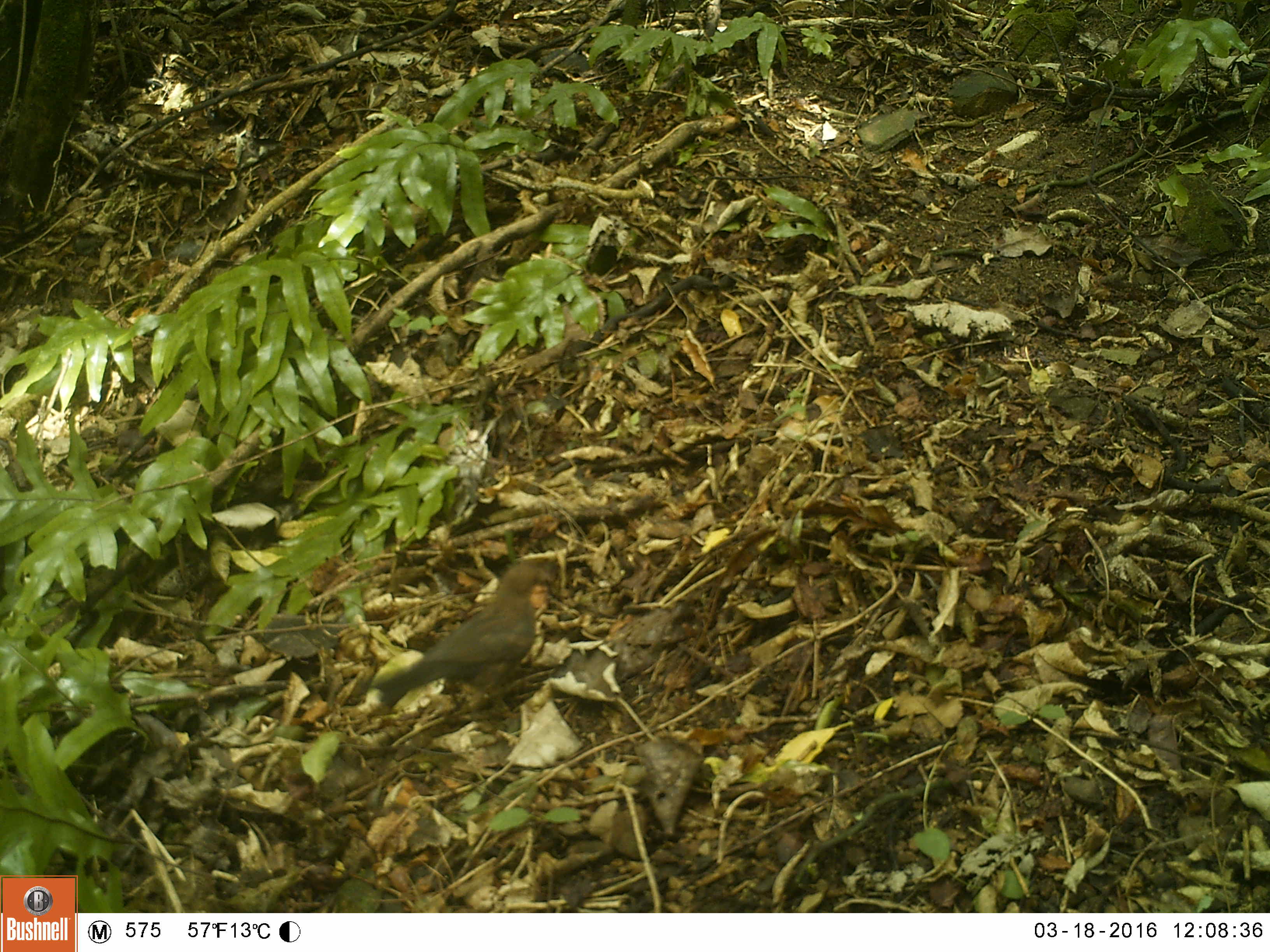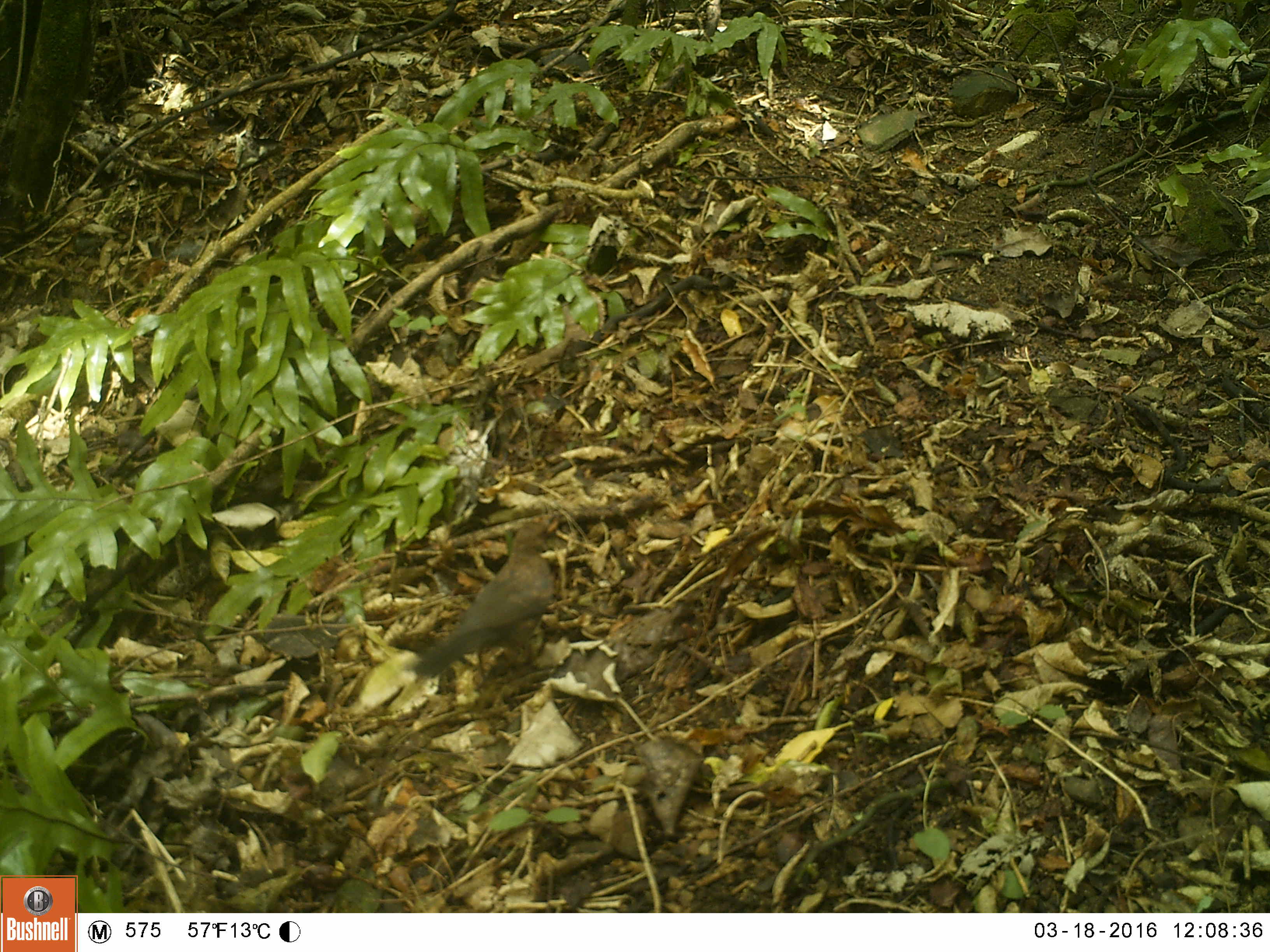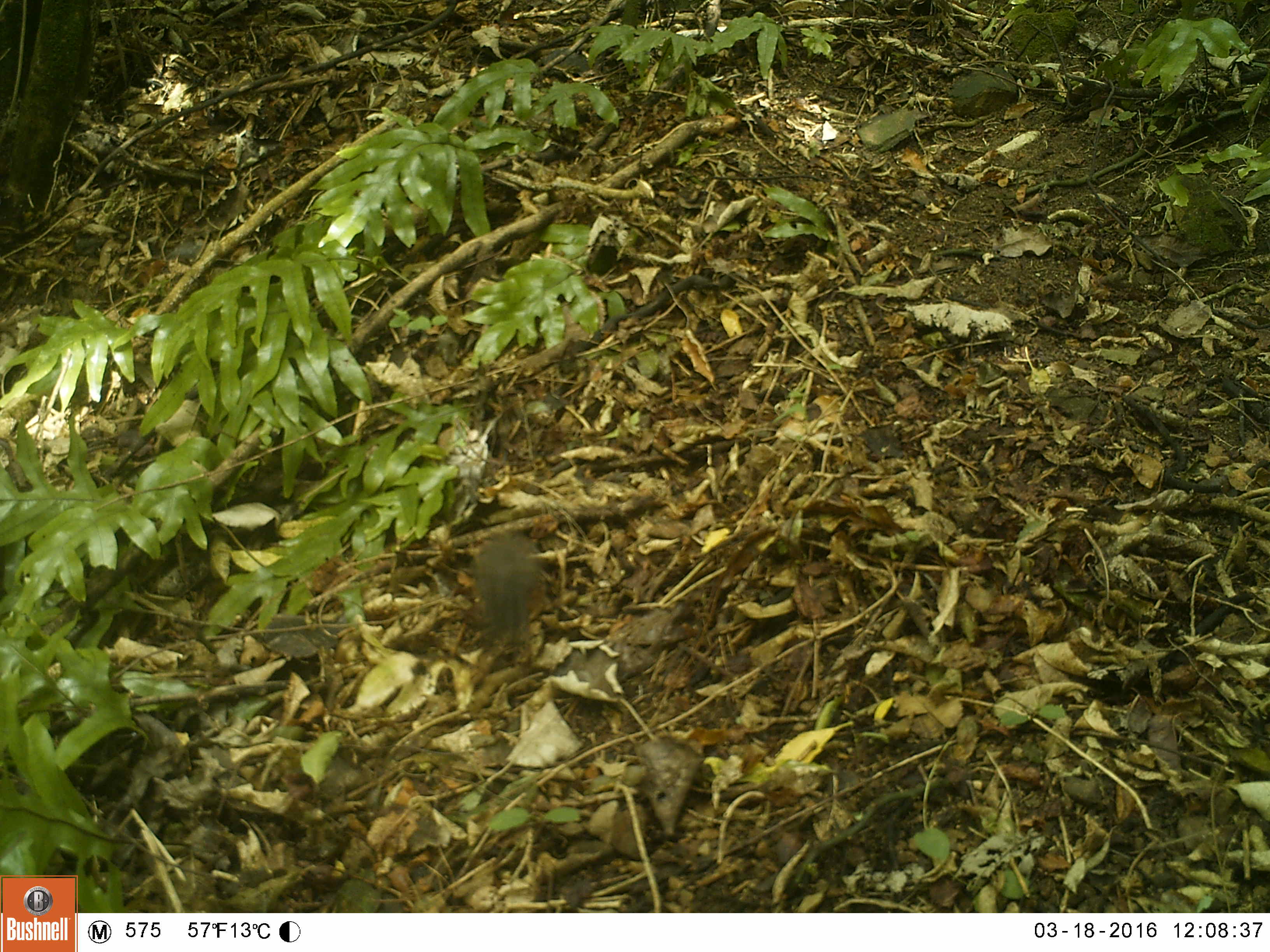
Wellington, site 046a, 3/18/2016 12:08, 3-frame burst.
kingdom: Animalia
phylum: Chordata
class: Aves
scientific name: Aves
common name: bird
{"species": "bird (Aves)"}